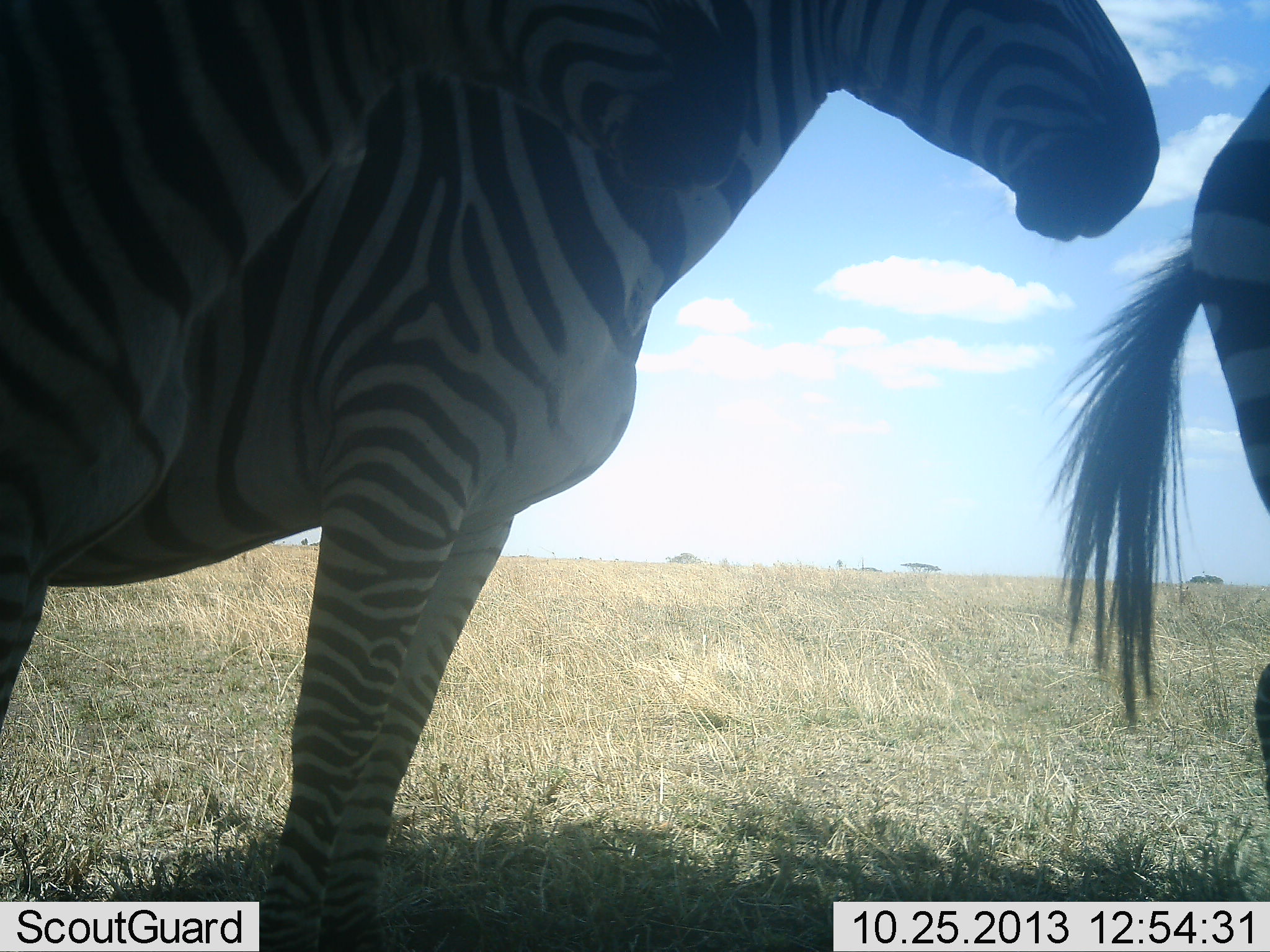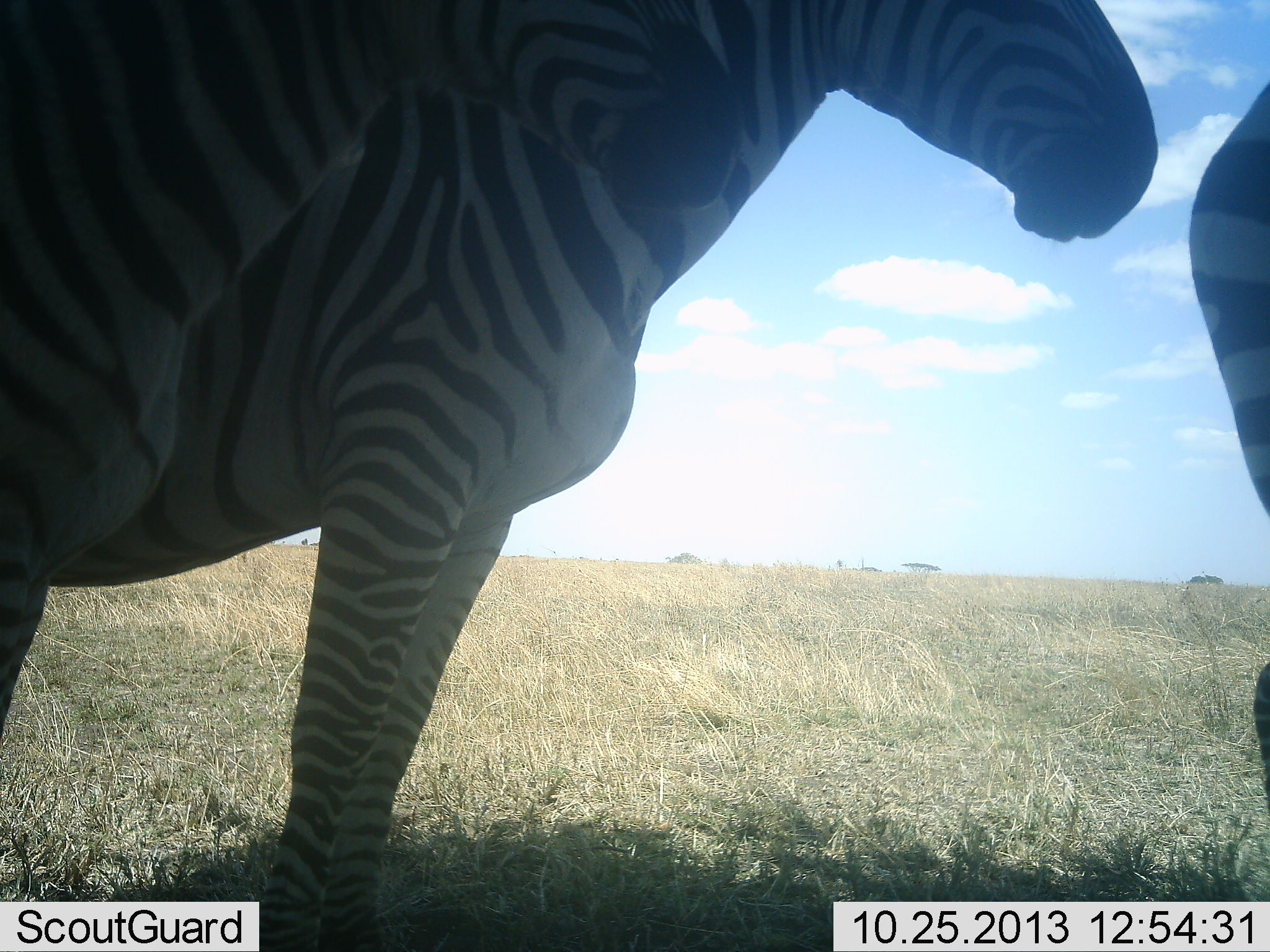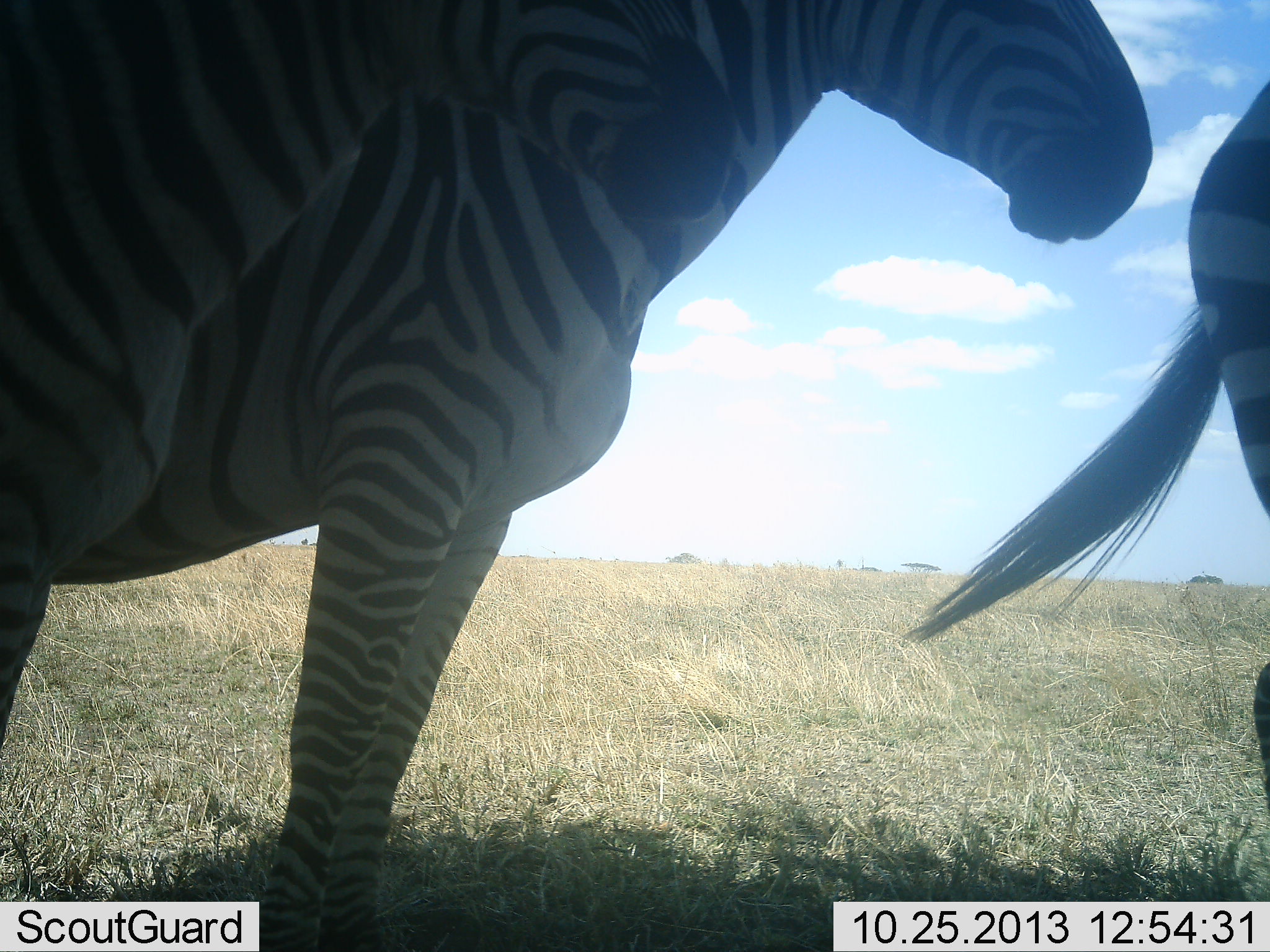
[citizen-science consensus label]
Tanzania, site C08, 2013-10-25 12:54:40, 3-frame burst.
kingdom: Animalia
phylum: Chordata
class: Mammalia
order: Perissodactyla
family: Equidae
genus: Equus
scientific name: Equus quagga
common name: plains zebra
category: zebra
Zebra (plains zebra) (Equus quagga), count 3. Behavior (volunteer vote fractions): standing 100%, resting 0%, moving 4%, interacting 0%. Young present (vote fraction): 9%. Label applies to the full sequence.